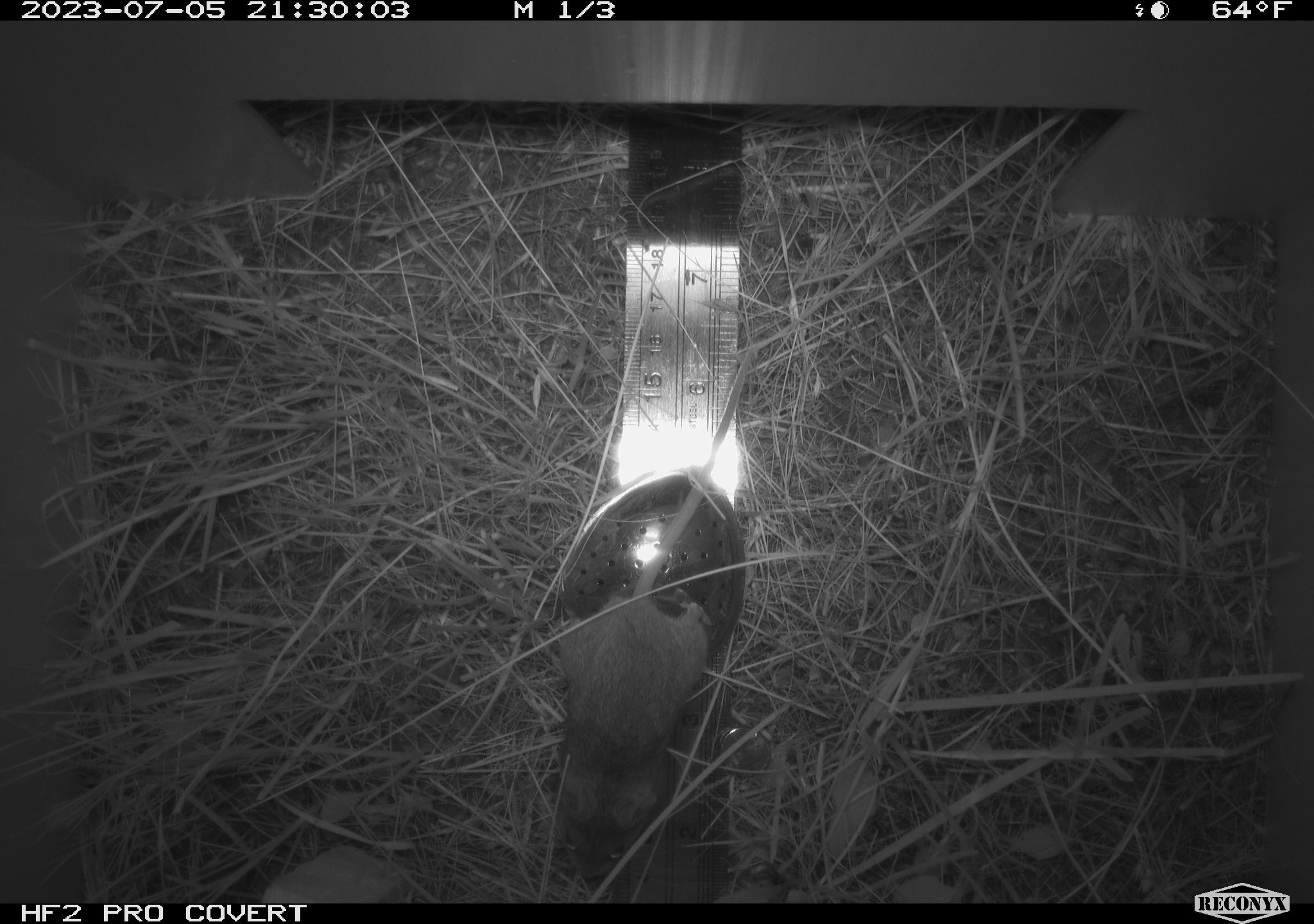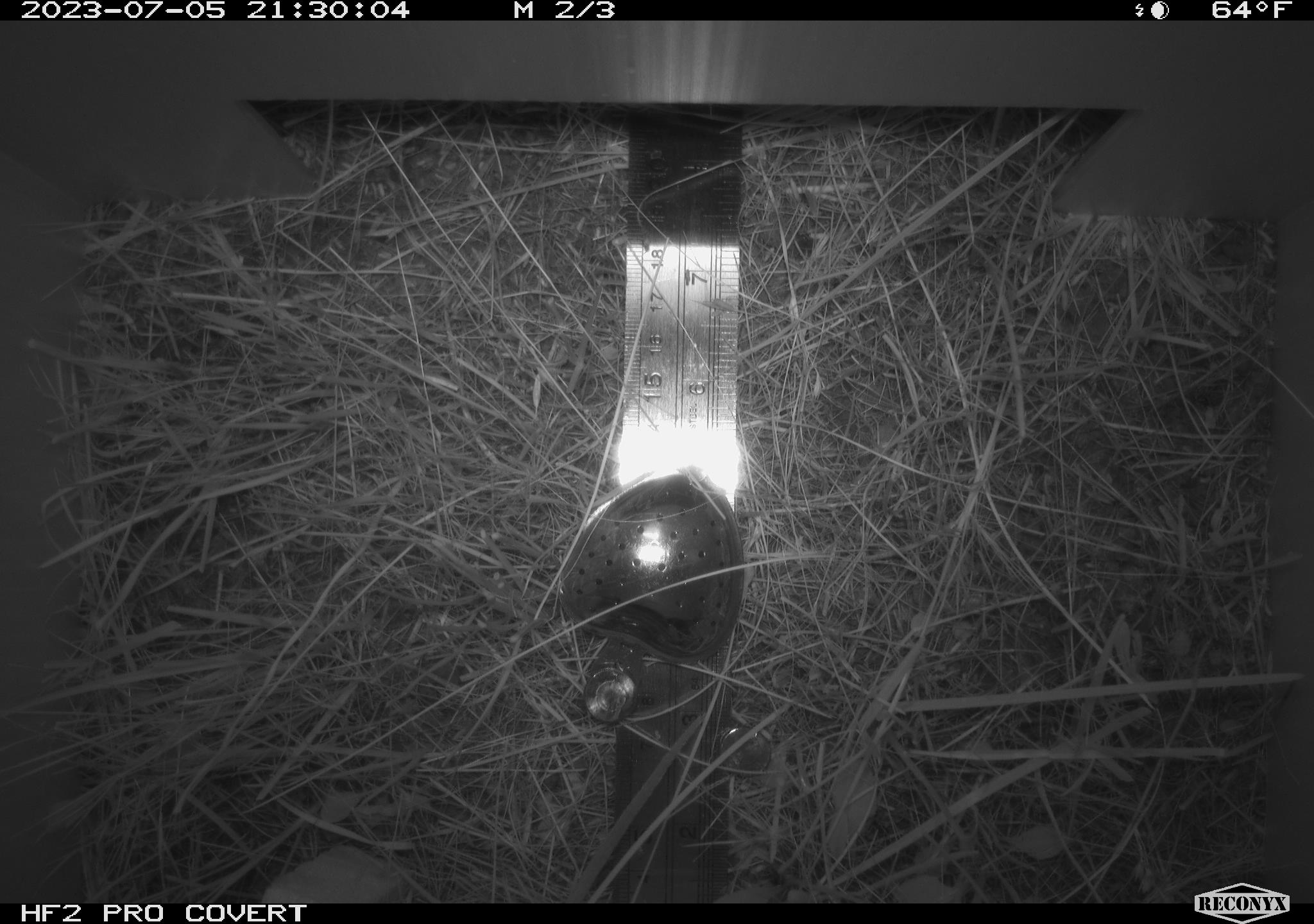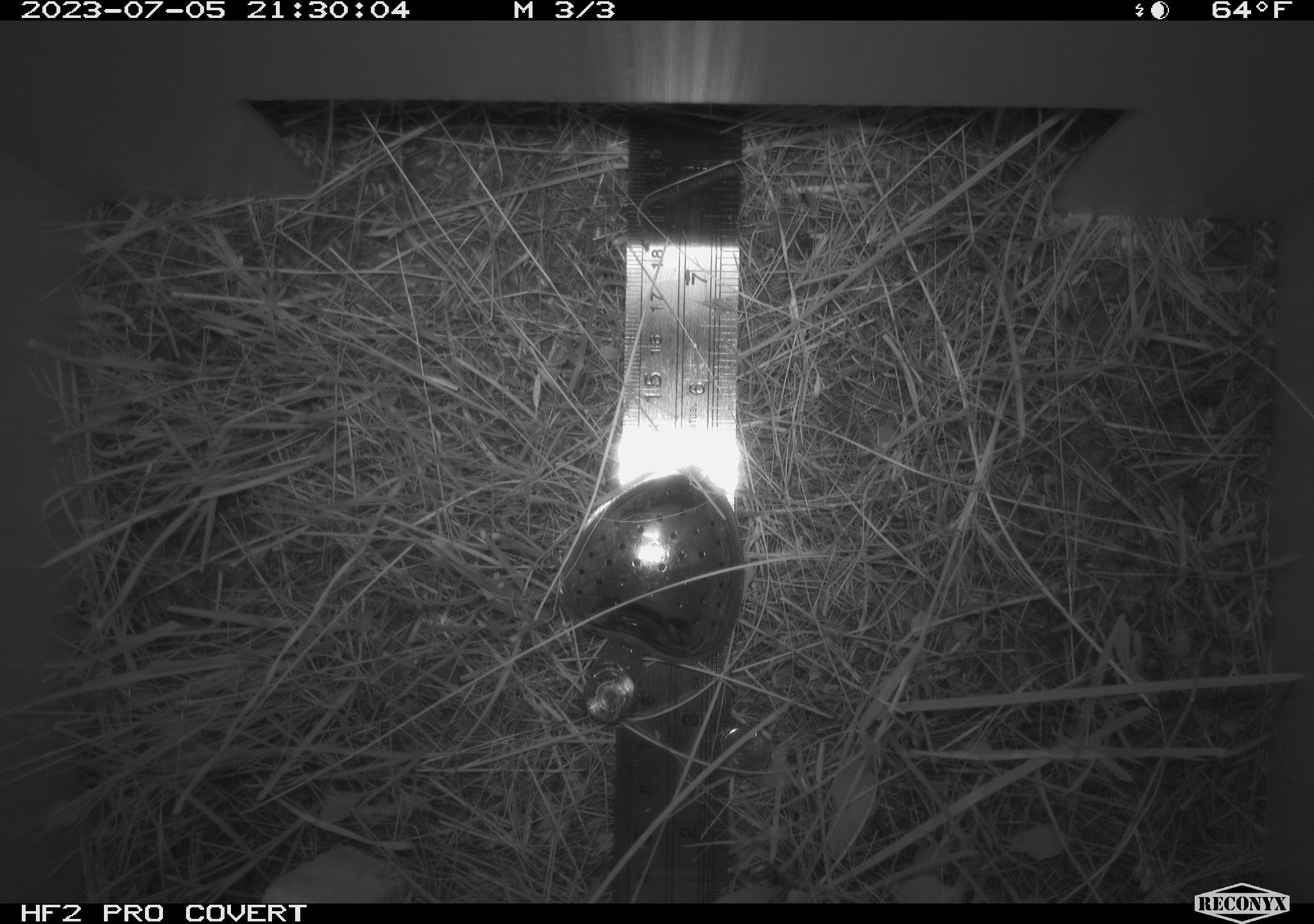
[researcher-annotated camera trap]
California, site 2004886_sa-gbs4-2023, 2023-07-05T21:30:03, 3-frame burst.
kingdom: Animalia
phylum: Chordata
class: Mammalia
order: Rodentia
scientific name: Rodentia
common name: mouse species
Mouse species (Rodentia).